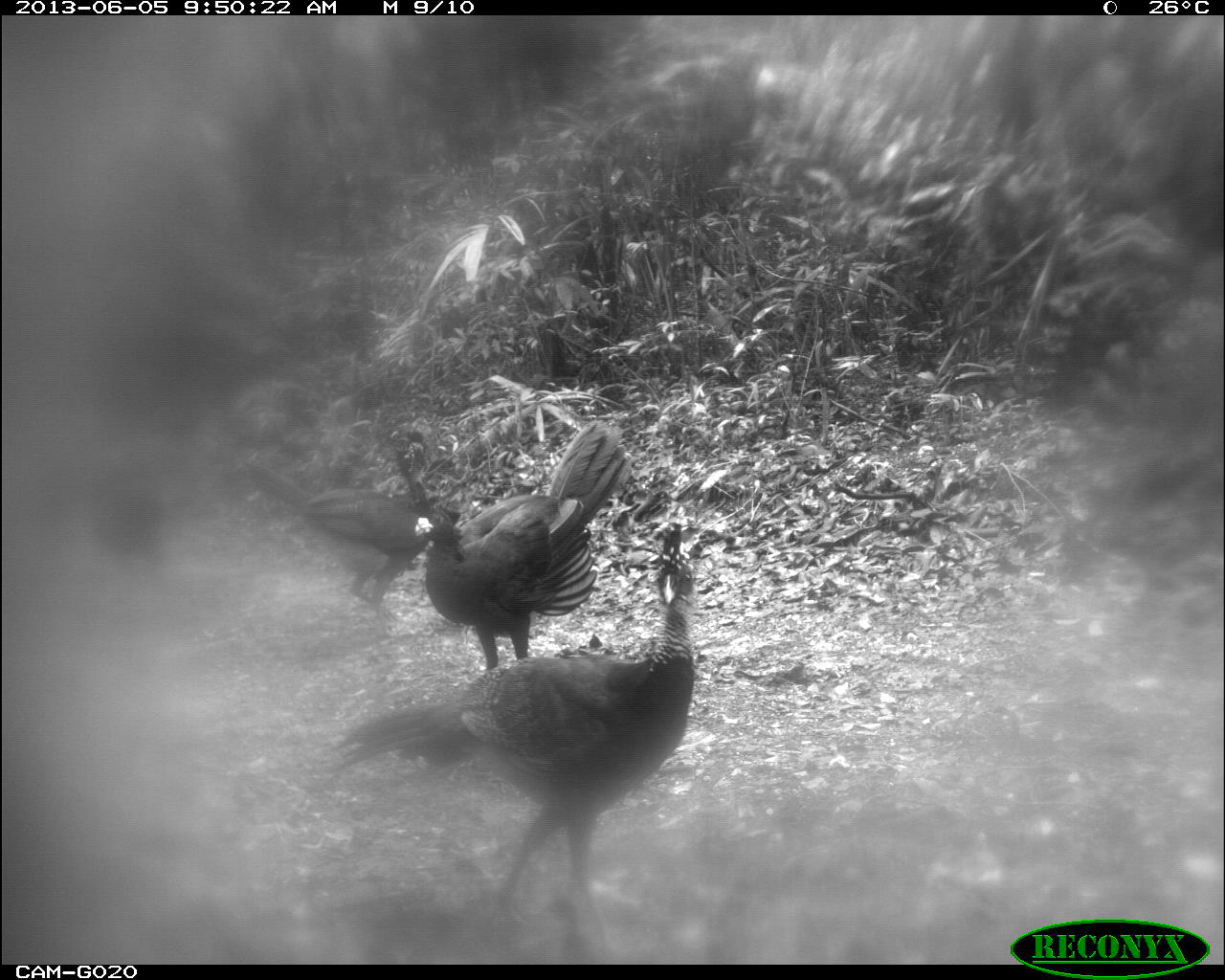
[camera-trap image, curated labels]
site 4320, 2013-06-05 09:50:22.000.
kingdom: Animalia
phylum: Chordata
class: Aves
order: Galliformes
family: Cracidae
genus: Crax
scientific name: Crax rubra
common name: great curassow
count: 4